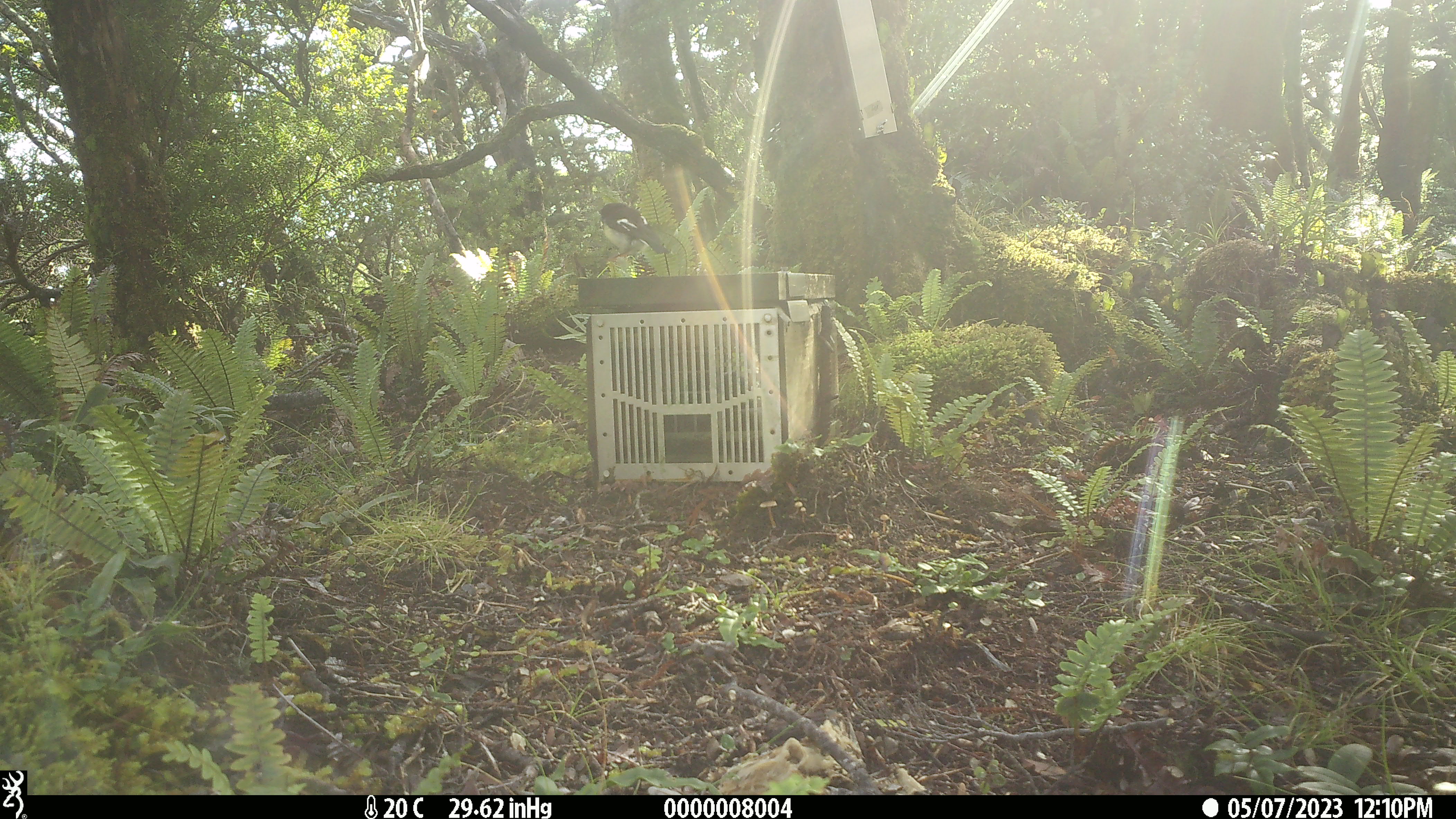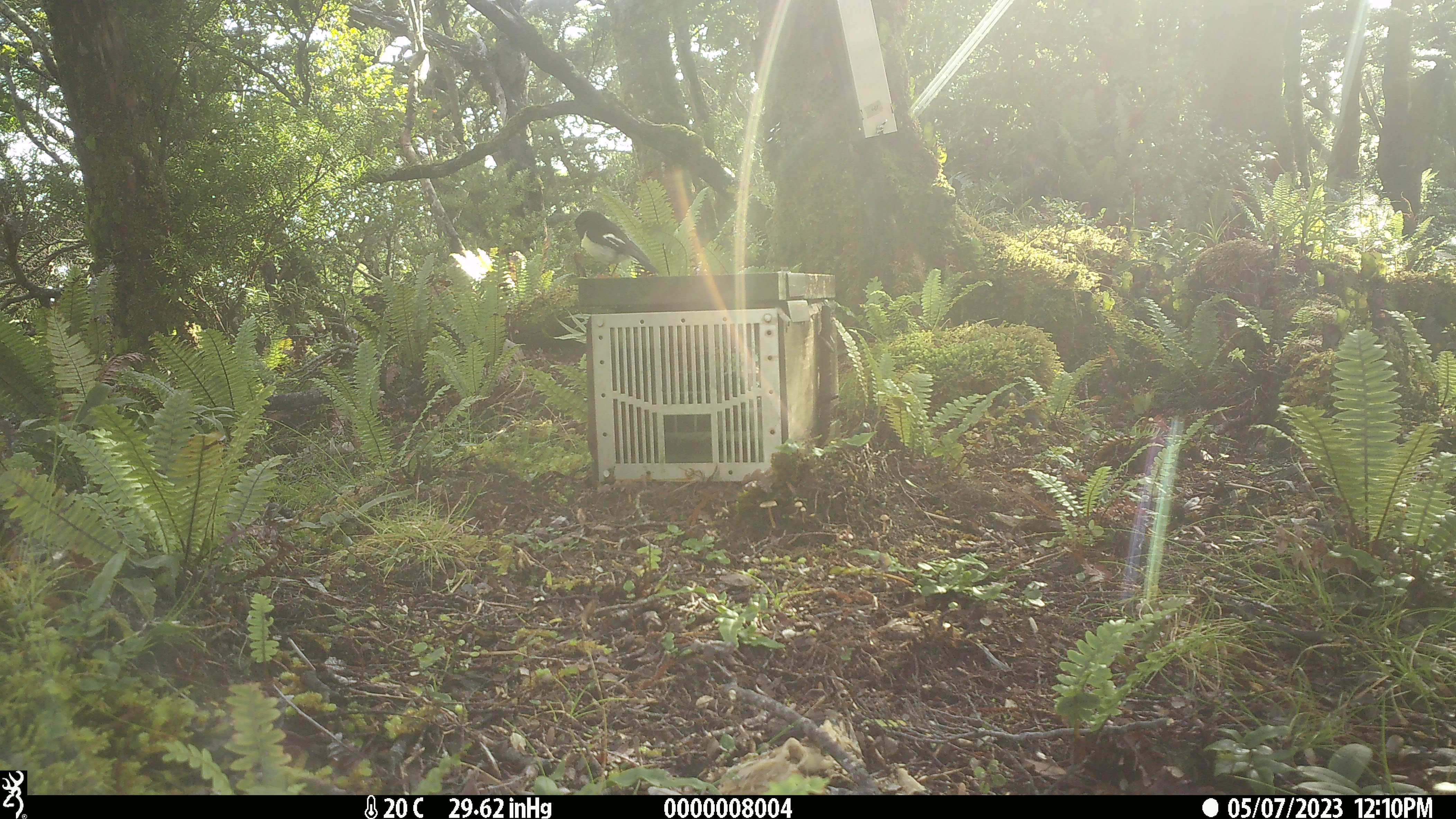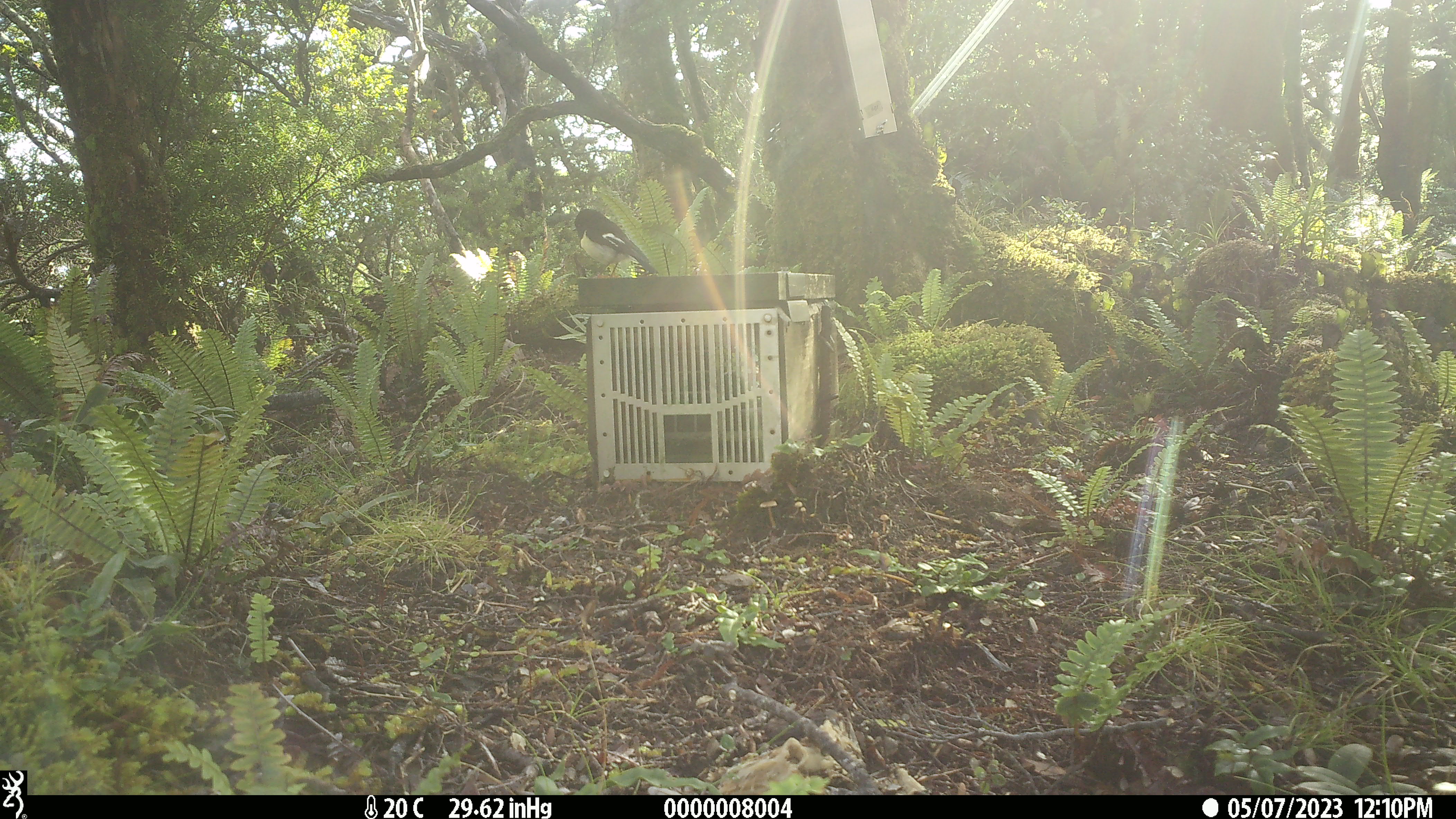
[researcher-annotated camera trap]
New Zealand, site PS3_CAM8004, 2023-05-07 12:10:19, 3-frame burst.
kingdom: Animalia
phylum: Chordata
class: Aves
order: Passeriformes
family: Petroicidae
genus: Petroica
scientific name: Petroica macrocephala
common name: tomtit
Tomtit (Petroica macrocephala).